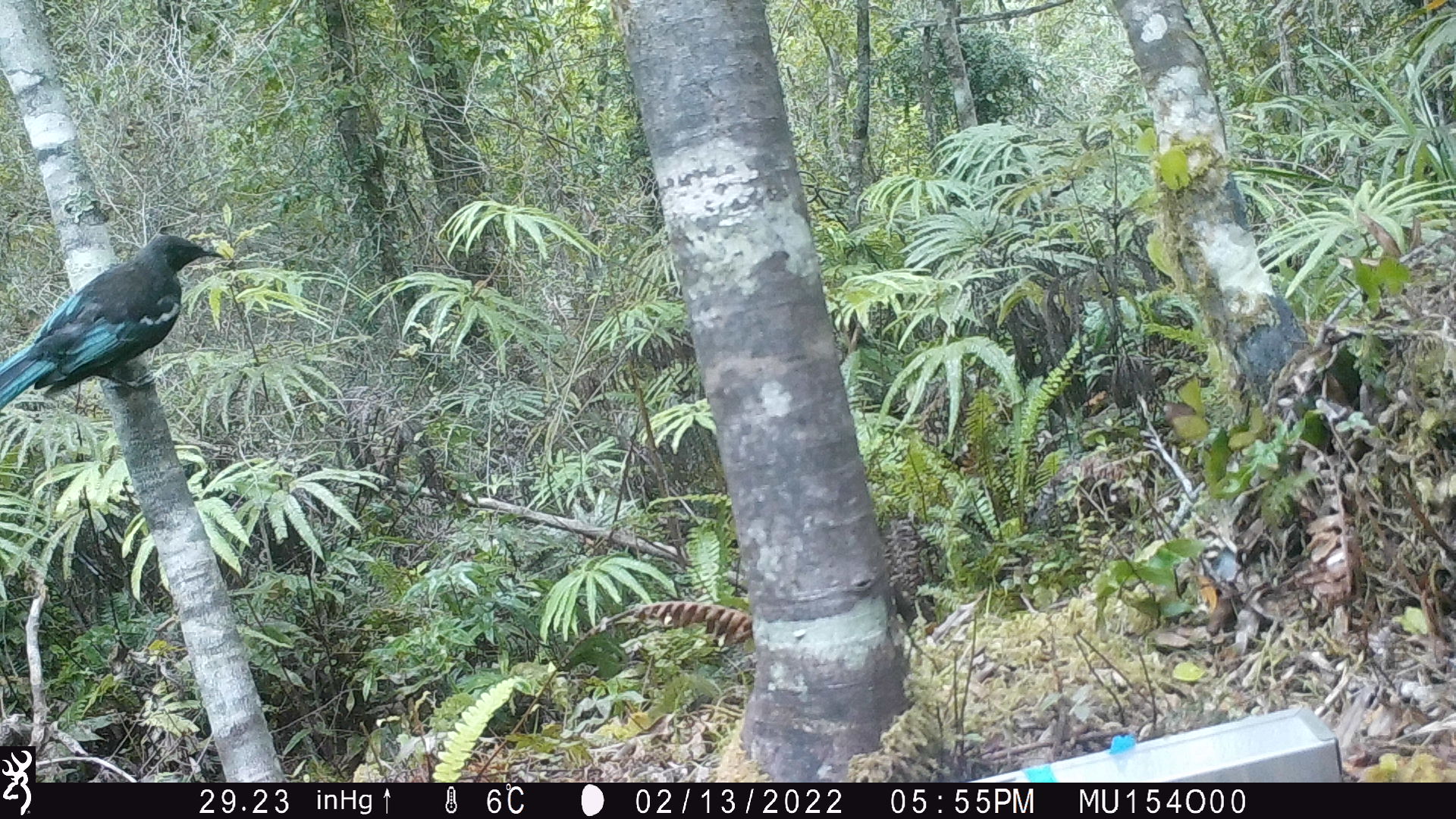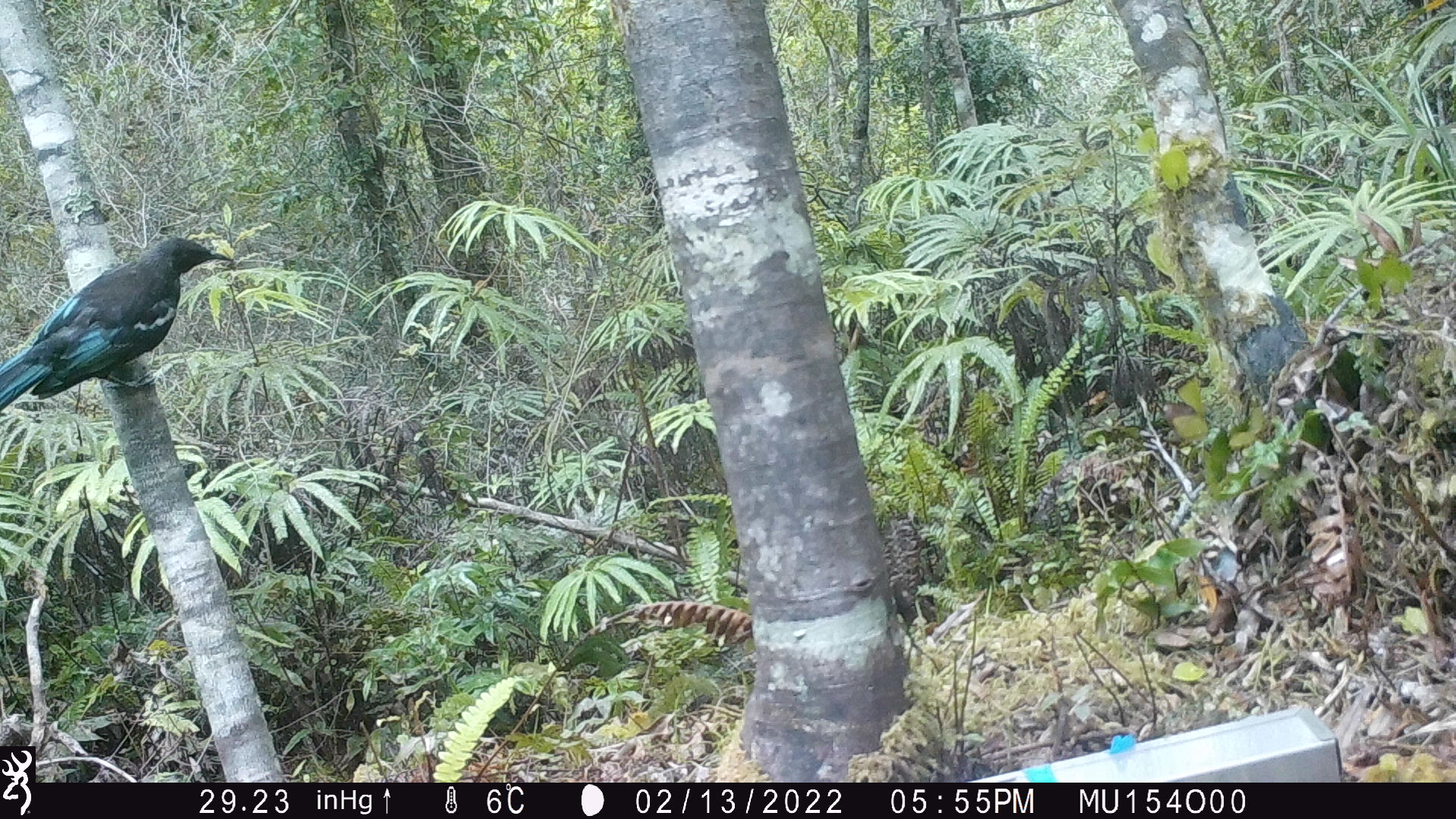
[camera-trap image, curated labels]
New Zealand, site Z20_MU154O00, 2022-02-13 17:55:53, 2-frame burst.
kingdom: Animalia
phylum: Chordata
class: Aves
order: Passeriformes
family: Meliphagidae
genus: Prosthemadera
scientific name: Prosthemadera novaeseelandiae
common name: tui